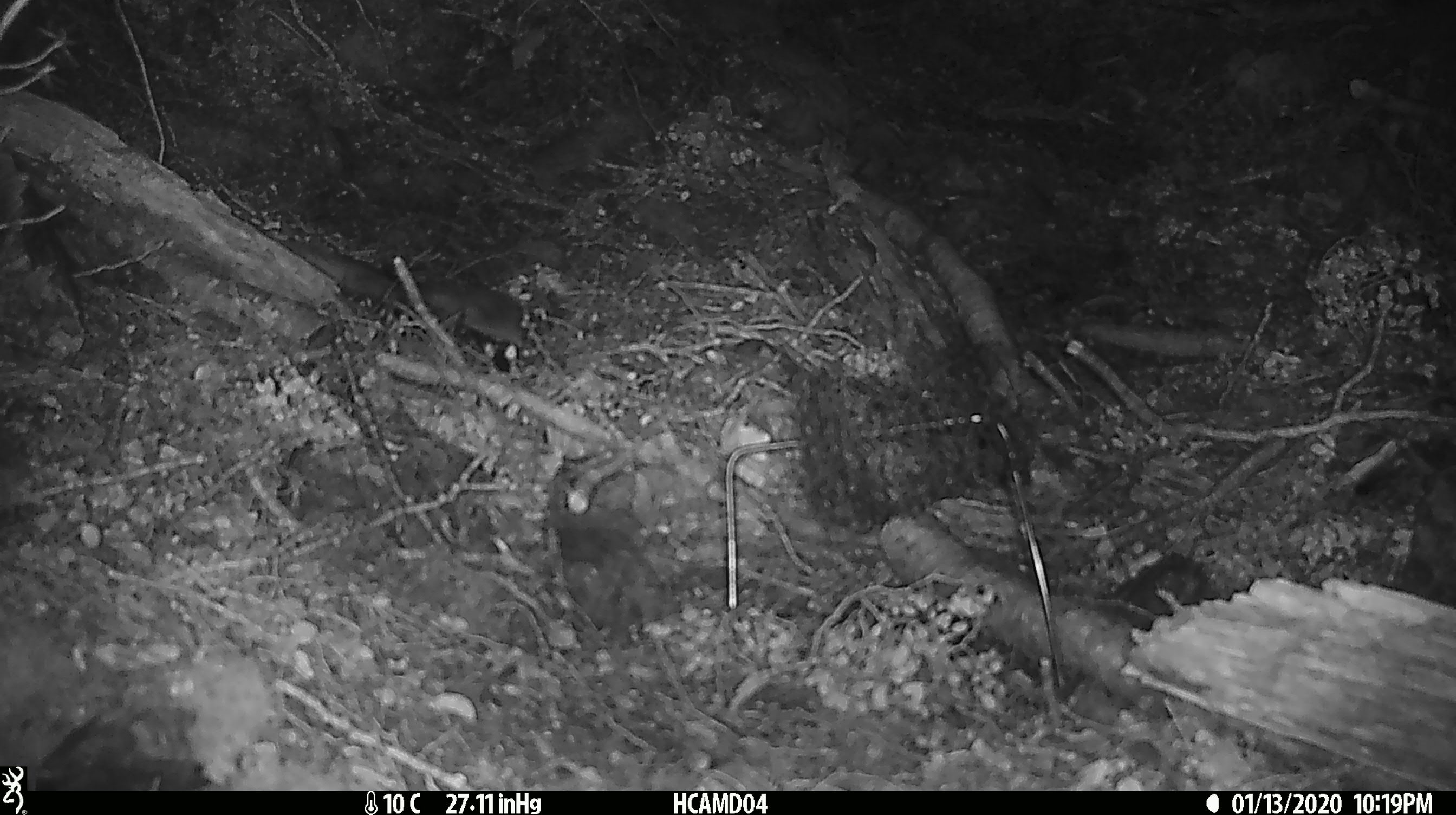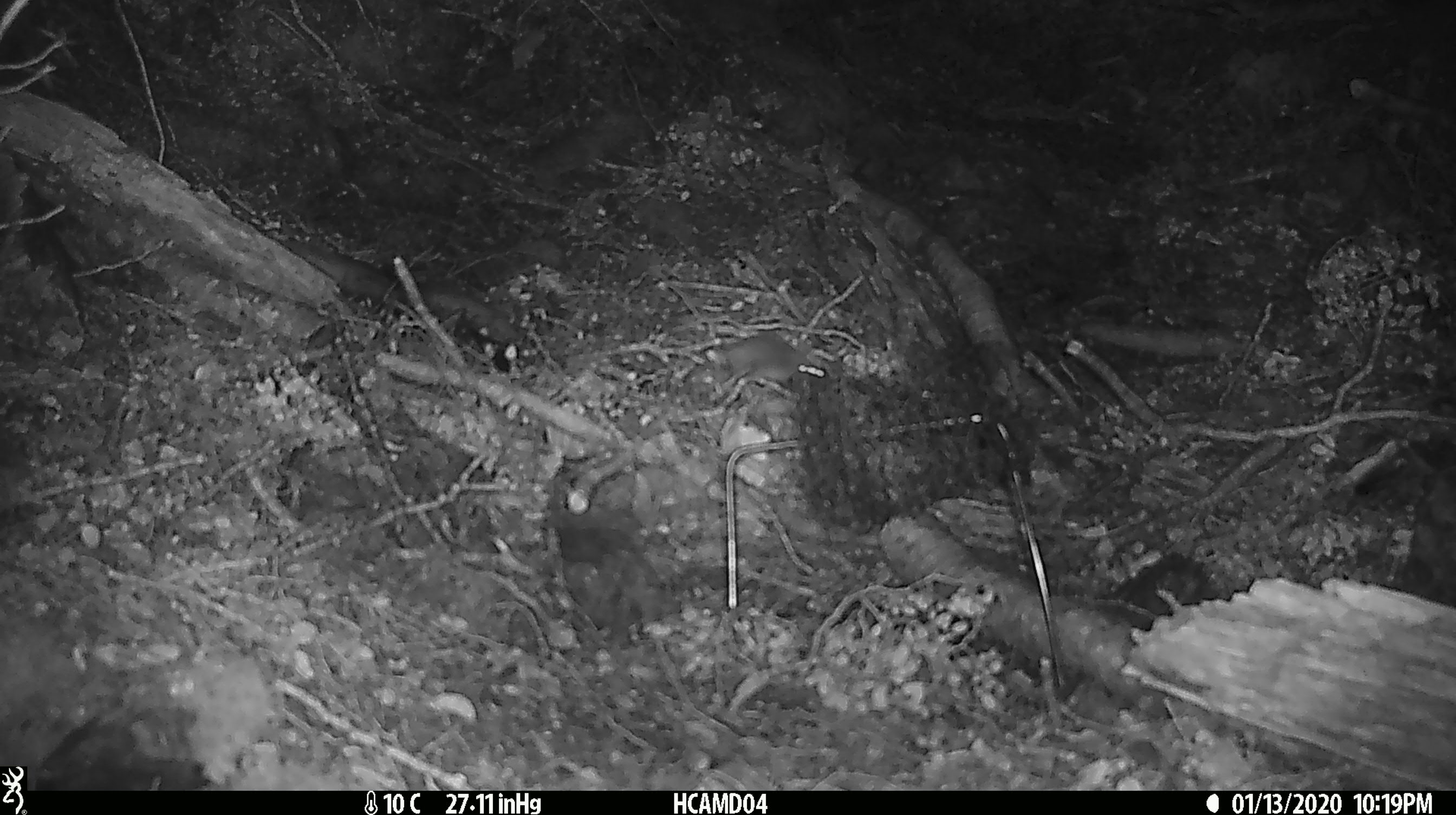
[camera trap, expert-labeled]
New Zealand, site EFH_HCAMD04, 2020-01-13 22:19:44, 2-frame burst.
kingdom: Animalia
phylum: Chordata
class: Mammalia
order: Rodentia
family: Muridae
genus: Mus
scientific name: Mus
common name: mouse